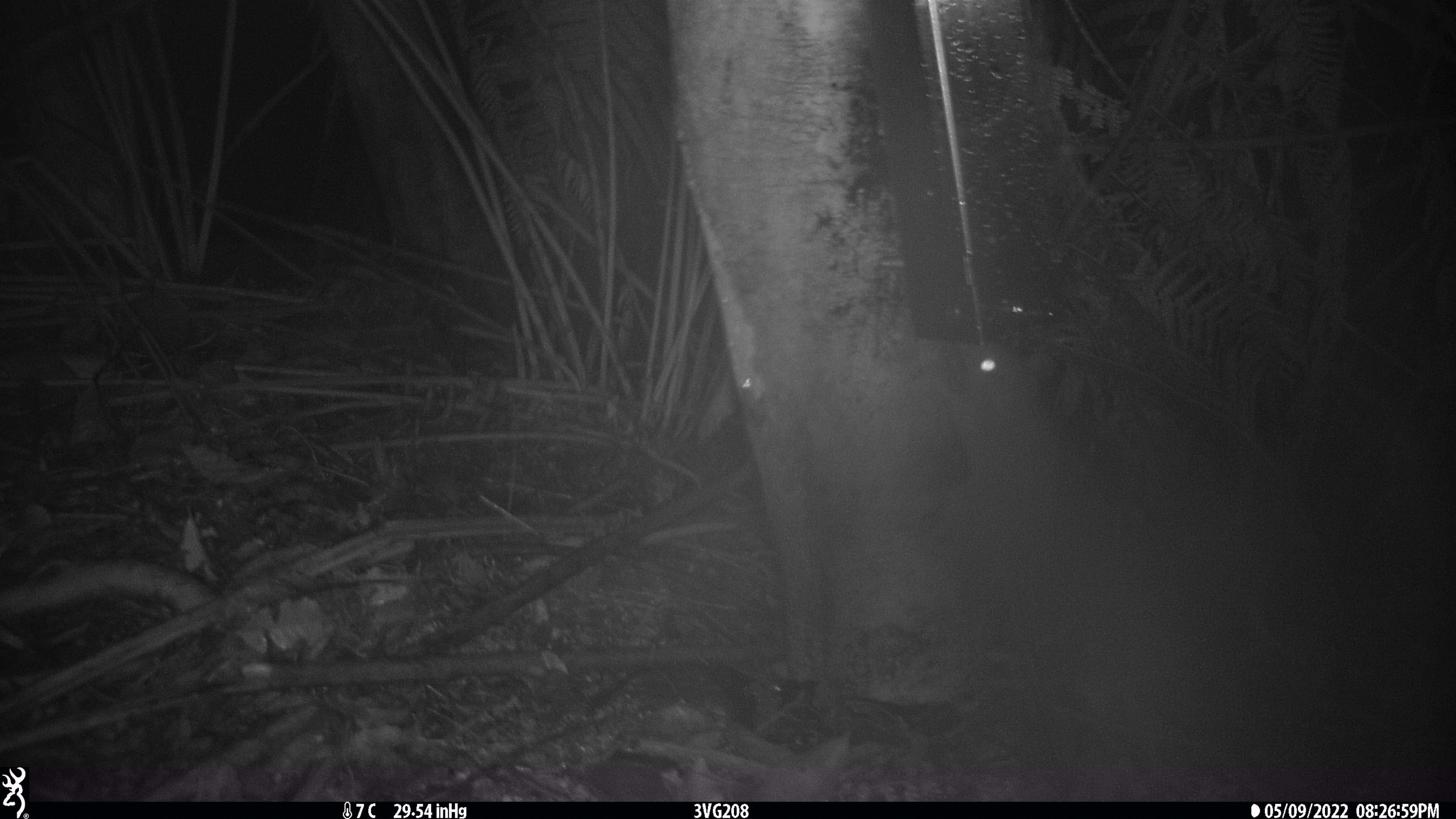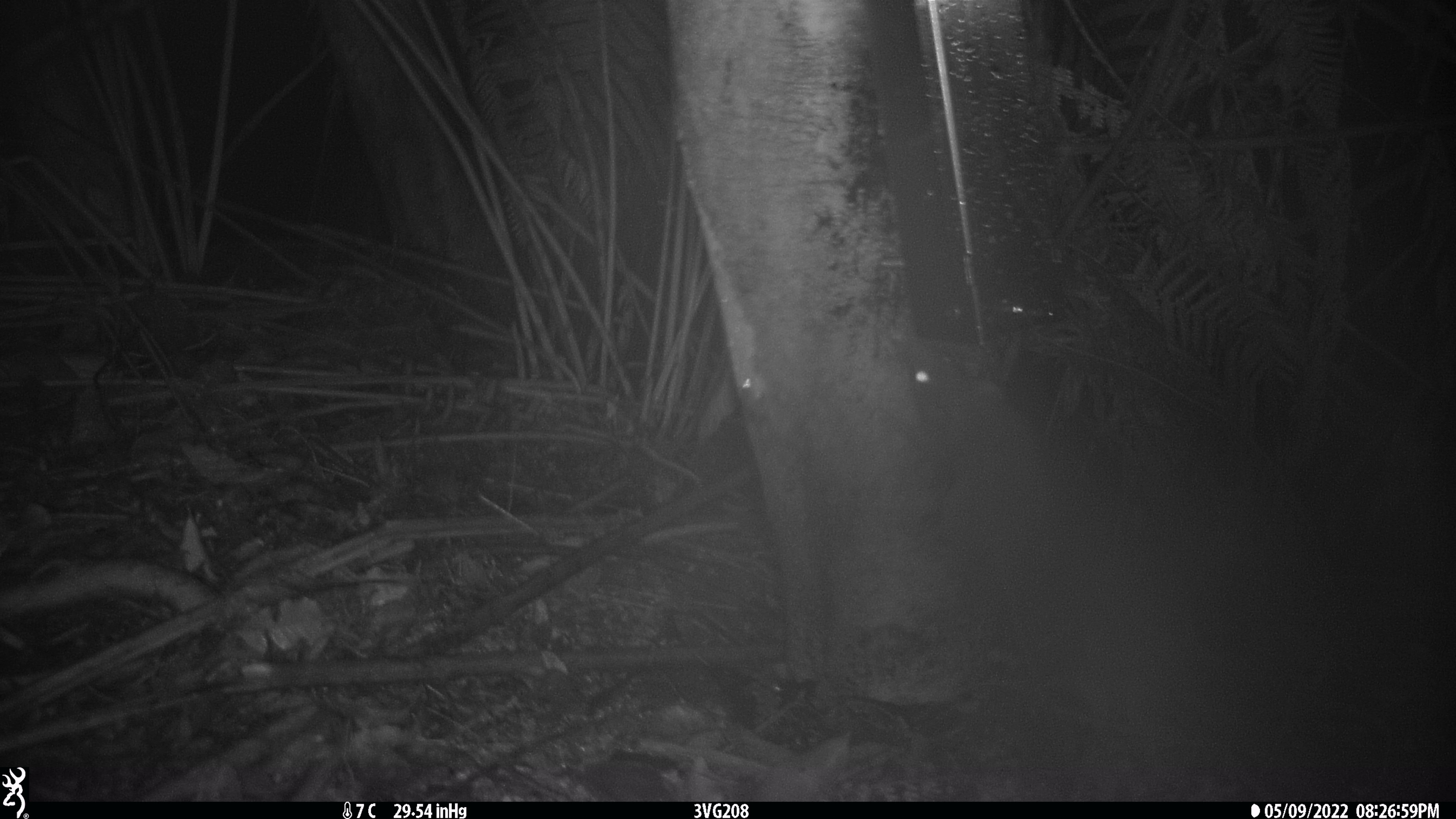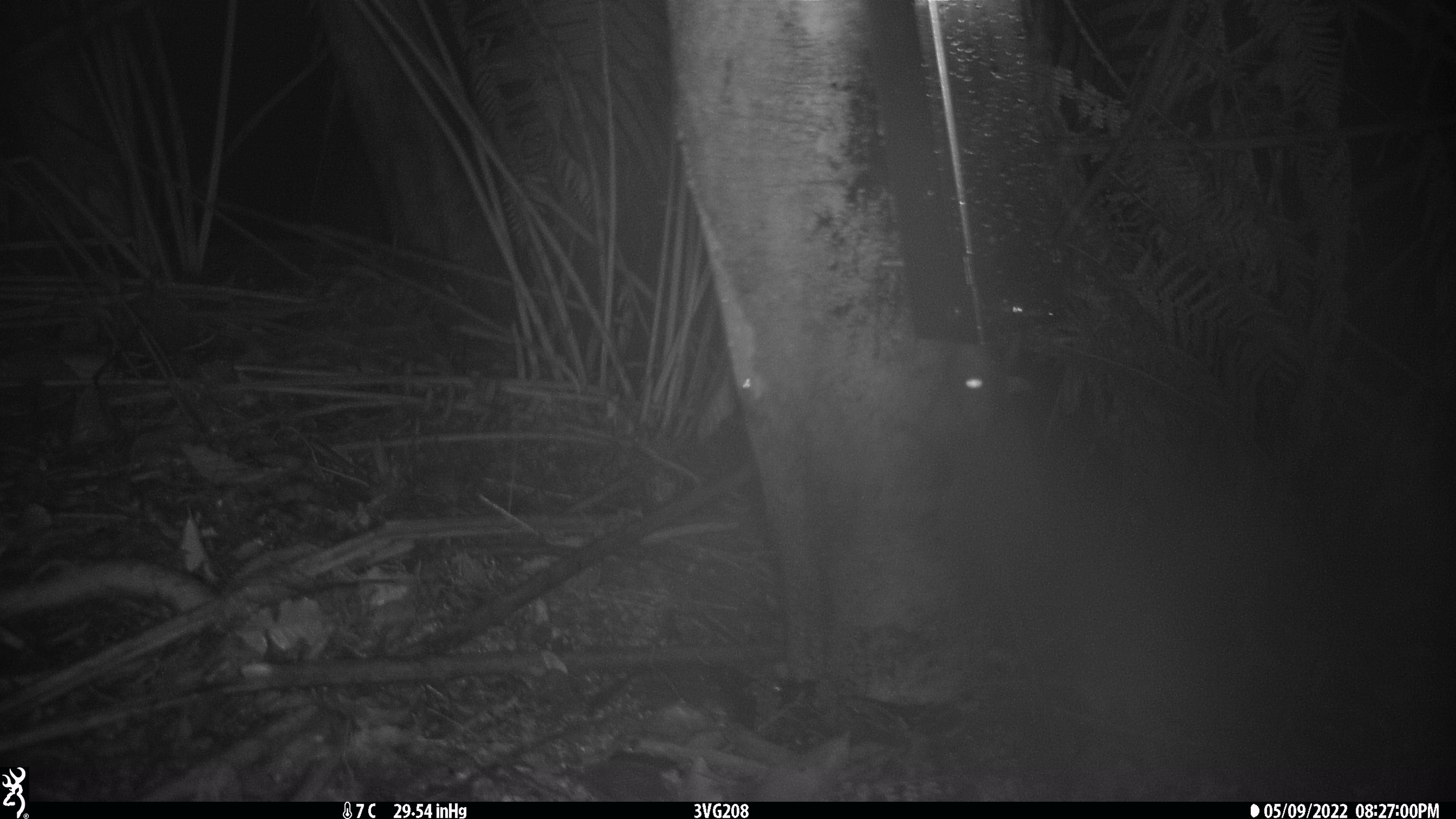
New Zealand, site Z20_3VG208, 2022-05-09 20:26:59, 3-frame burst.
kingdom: Animalia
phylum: Chordata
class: Mammalia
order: Rodentia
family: Muridae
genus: Rattus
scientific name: Rattus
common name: rat